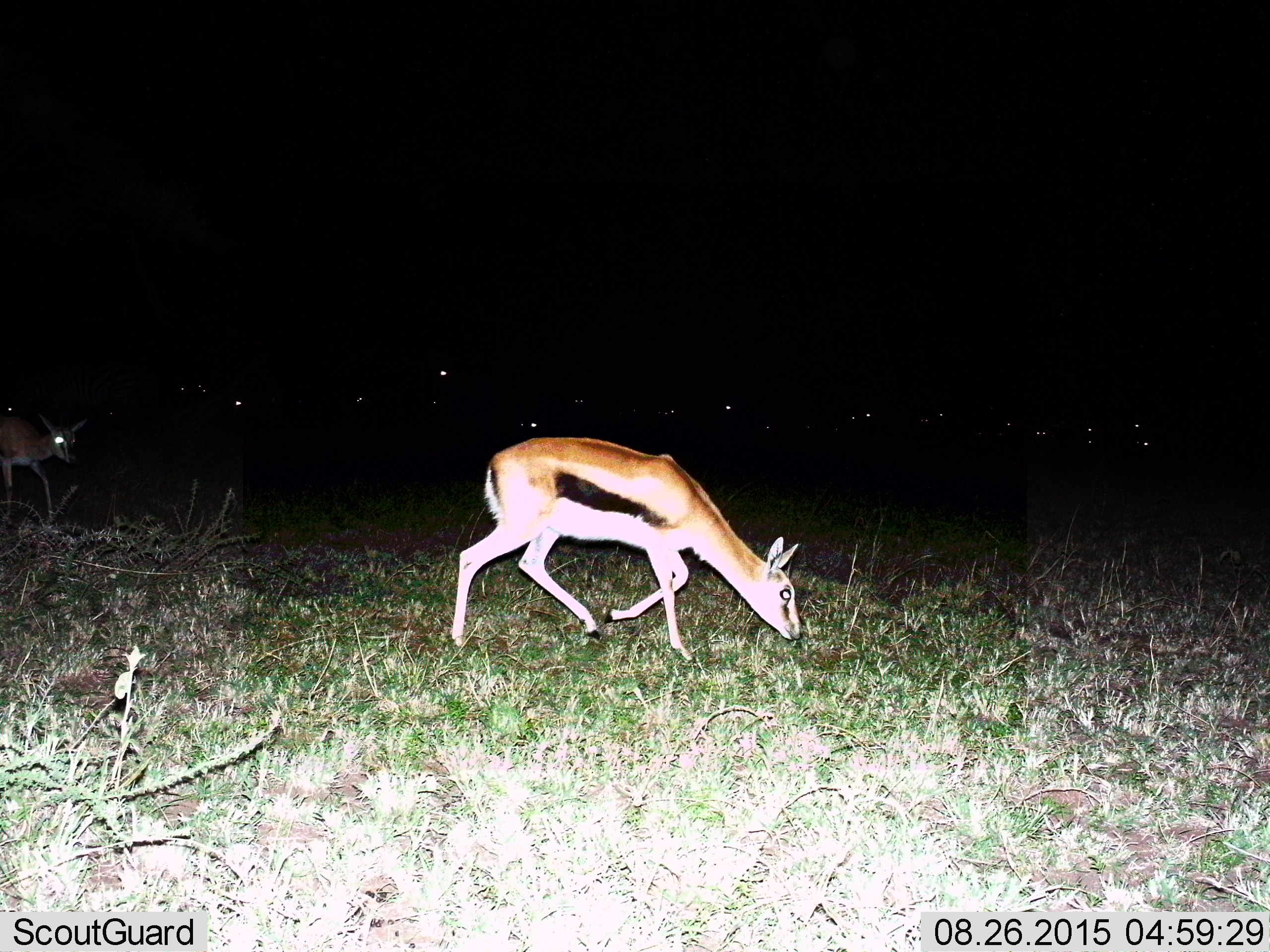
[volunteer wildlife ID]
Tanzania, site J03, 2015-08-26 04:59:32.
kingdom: Animalia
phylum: Chordata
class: Mammalia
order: Artiodactyla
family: Bovidae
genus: Eudorcas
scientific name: Eudorcas thomsonii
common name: thomson's gazelle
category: gazellethomsons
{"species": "gazellethomsons (thomson's gazelle) (Eudorcas thomsonii)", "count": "11-50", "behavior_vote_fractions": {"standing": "40%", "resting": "10%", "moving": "80%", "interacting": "0%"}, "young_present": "0%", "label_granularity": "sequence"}